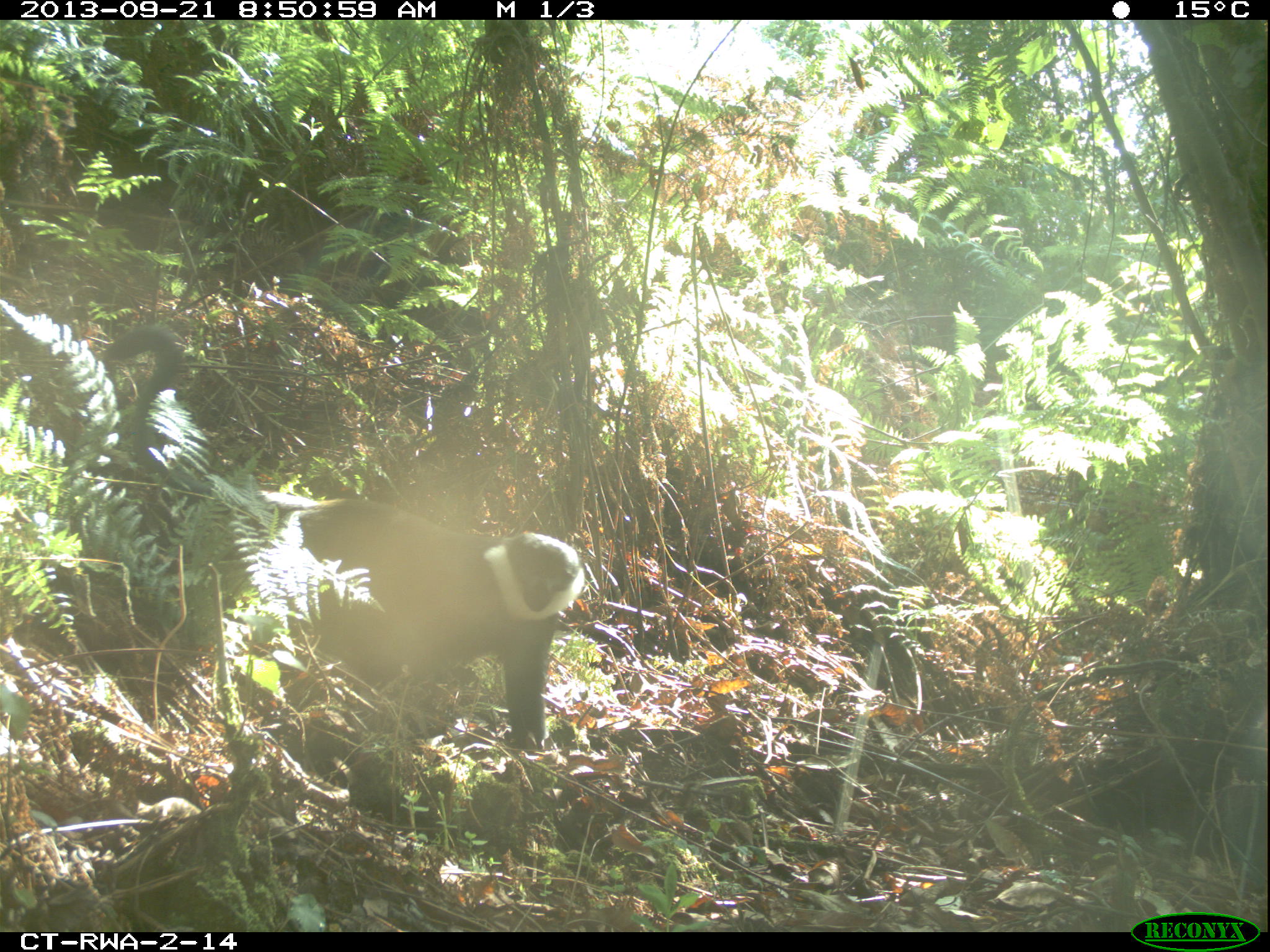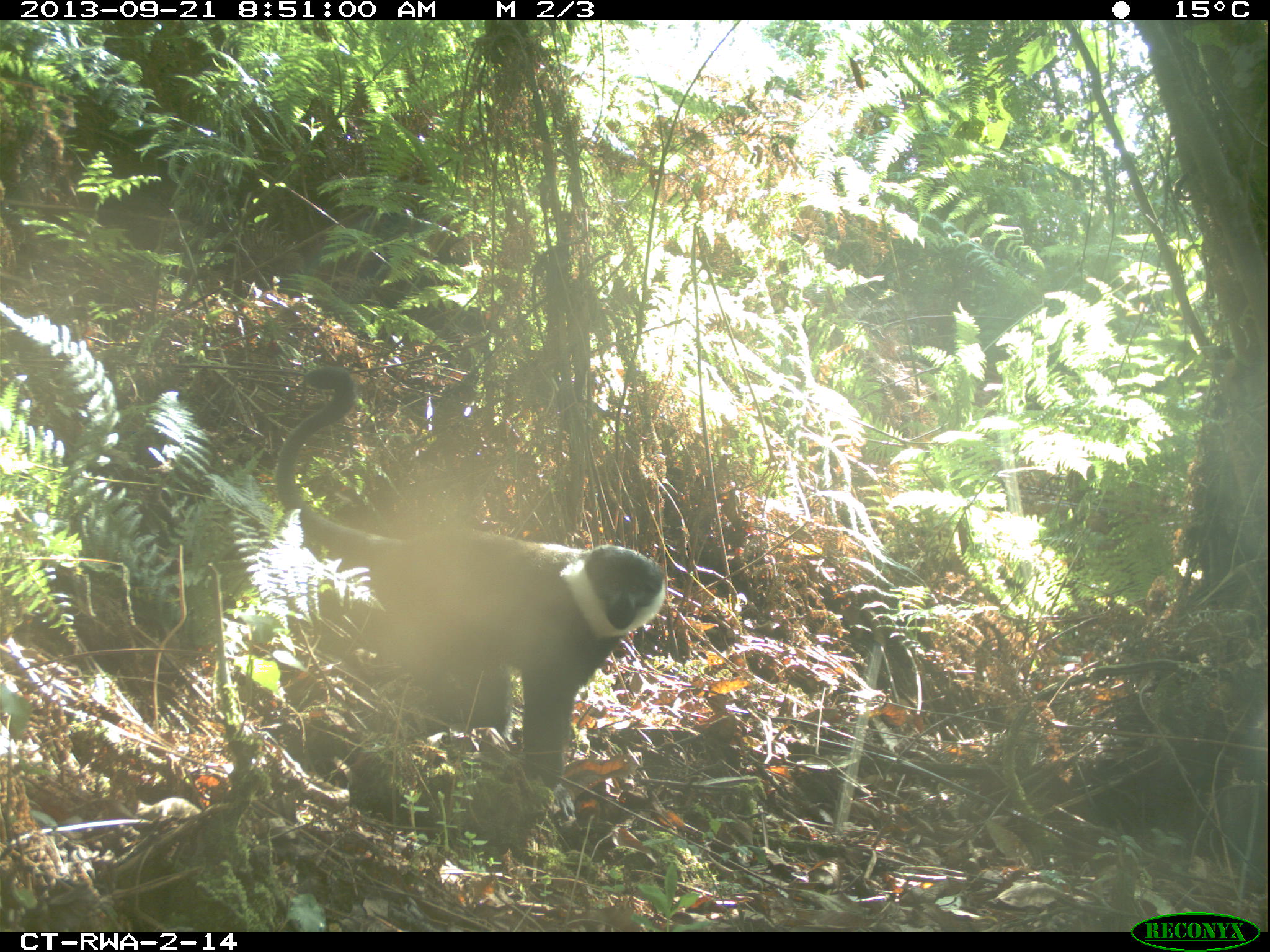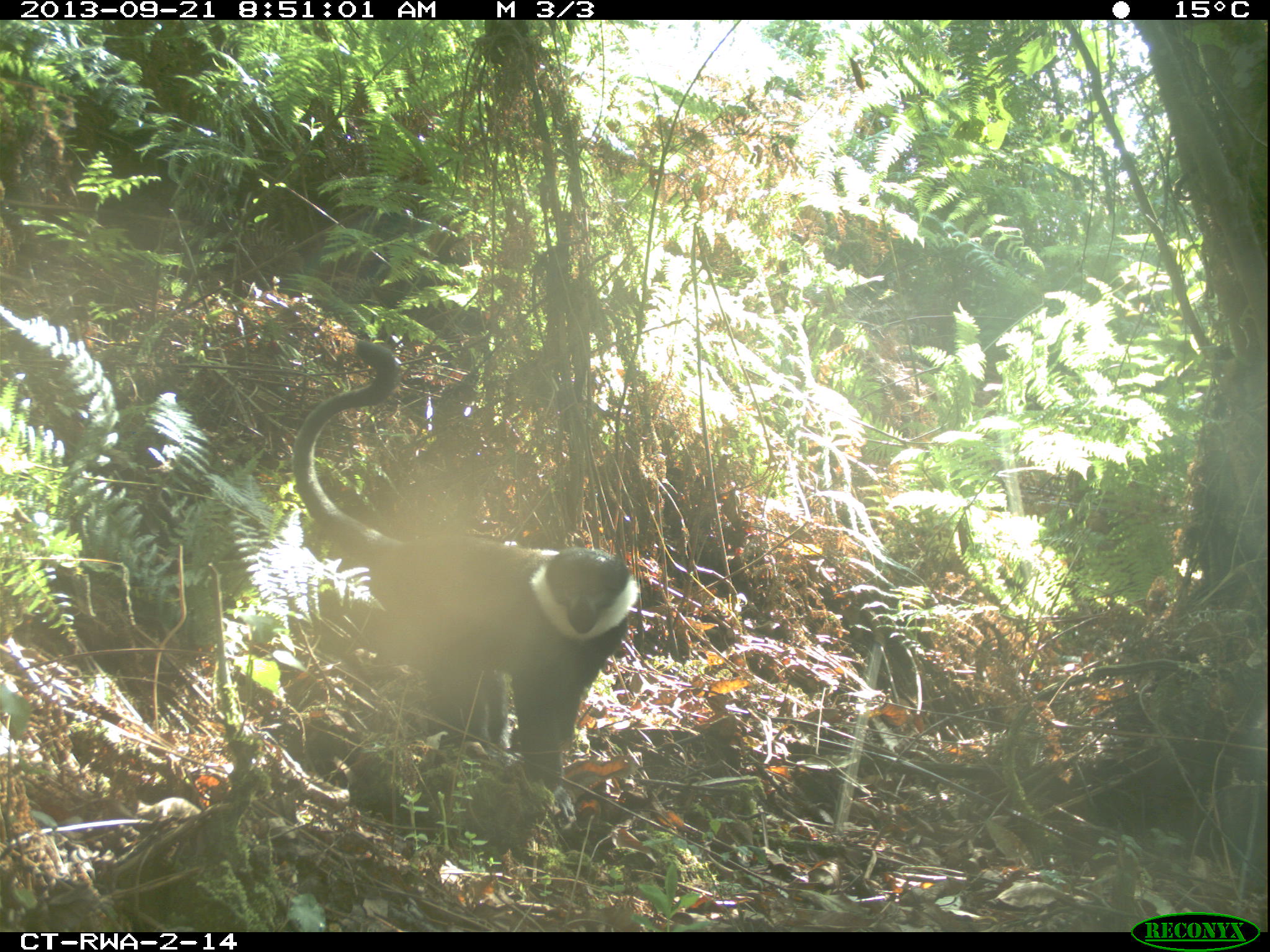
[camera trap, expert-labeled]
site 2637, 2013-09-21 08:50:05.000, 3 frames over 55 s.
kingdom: Animalia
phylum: Chordata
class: Mammalia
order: Primates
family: Cercopithecidae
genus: Allochrocebus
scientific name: Allochrocebus lhoesti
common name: l'hoest's monkey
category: cercopithecus lhoesti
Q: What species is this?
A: Cercopithecus lhoesti (l'hoest's monkey) (Allochrocebus lhoesti).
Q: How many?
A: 1.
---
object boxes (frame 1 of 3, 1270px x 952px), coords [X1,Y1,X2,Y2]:
cercopithecus lhoesti: [93,321,586,754]